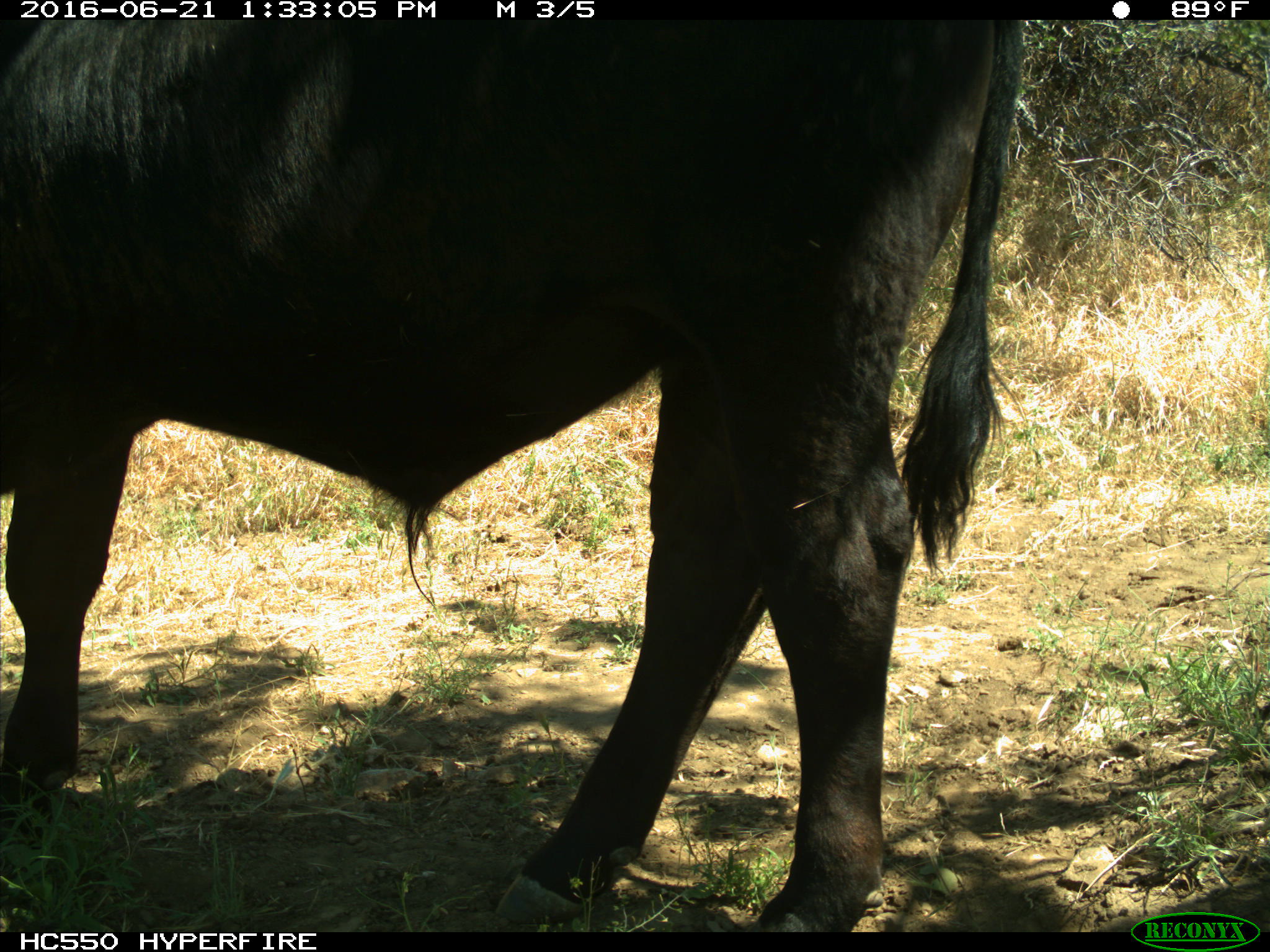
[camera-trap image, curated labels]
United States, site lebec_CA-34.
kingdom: Animalia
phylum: Chordata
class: Mammalia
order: Artiodactyla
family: Bovidae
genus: Bos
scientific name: Bos taurus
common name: domestic cow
Bos taurus (domestic cow).